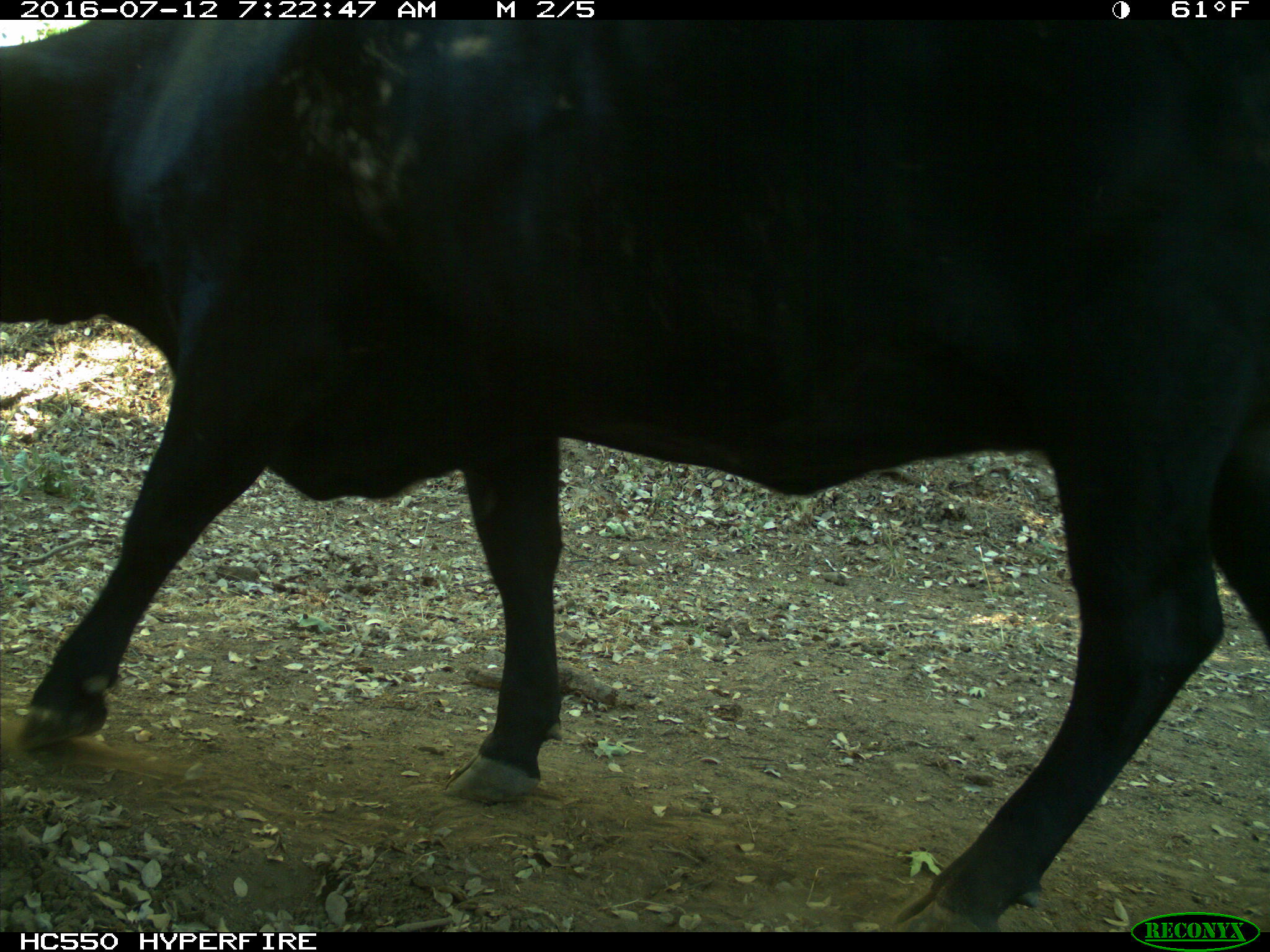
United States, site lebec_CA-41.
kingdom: Animalia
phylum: Chordata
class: Mammalia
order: Artiodactyla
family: Bovidae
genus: Bos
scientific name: Bos taurus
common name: domestic cow